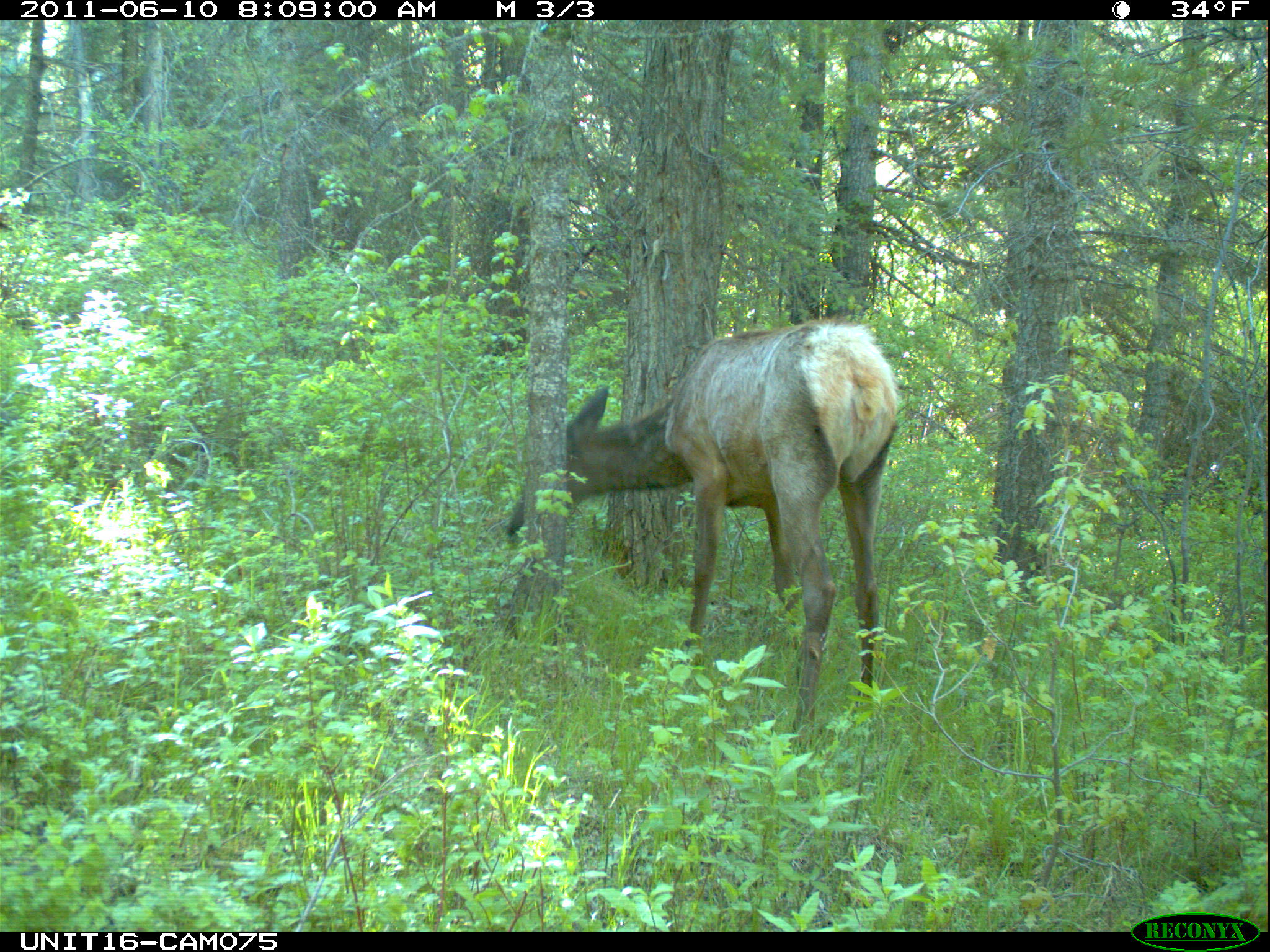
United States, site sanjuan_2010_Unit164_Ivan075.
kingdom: Animalia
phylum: Chordata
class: Mammalia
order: Artiodactyla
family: Cervidae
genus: Cervus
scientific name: Cervus elaphus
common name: red deer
Cervus elaphus (red deer).